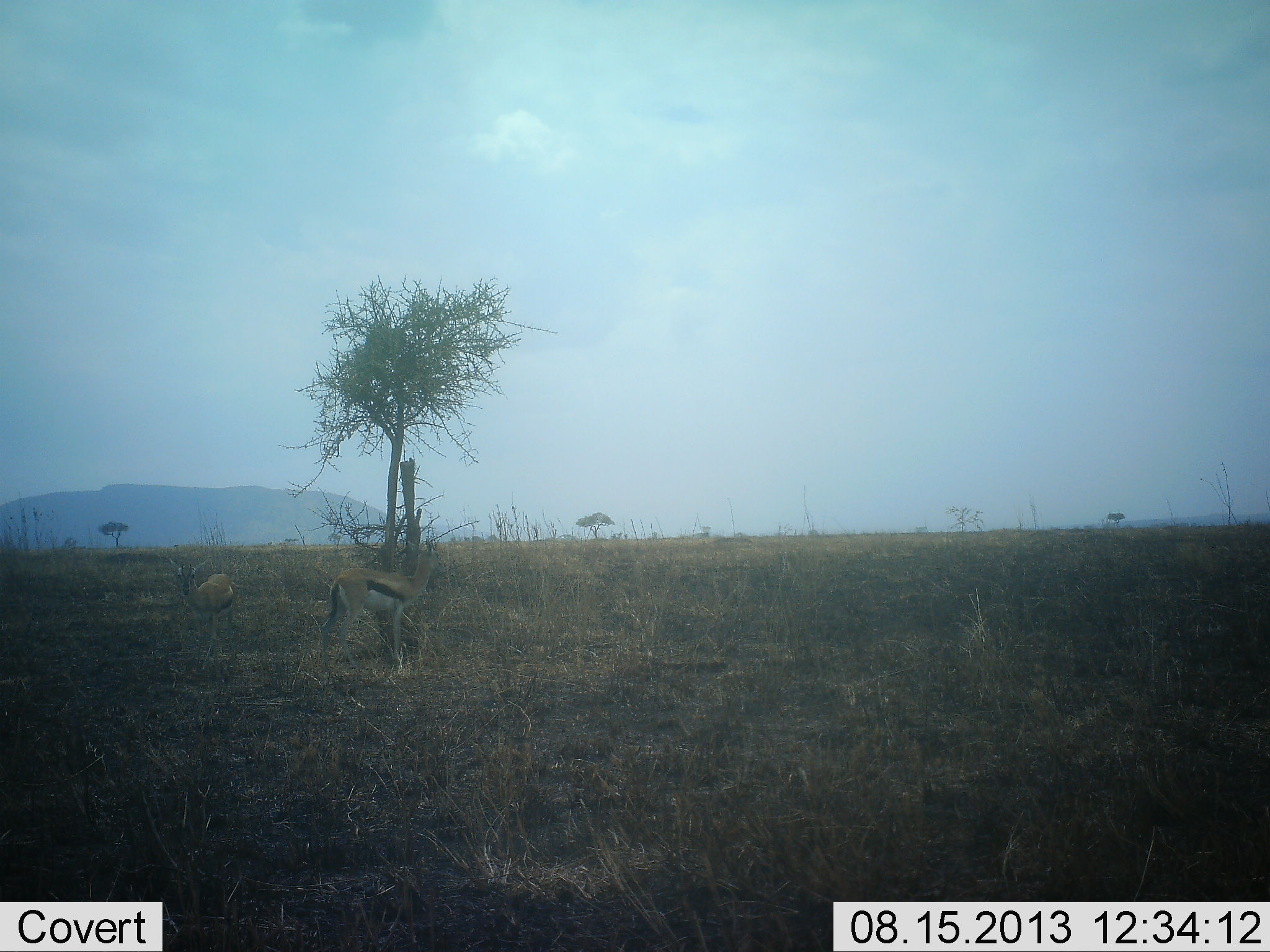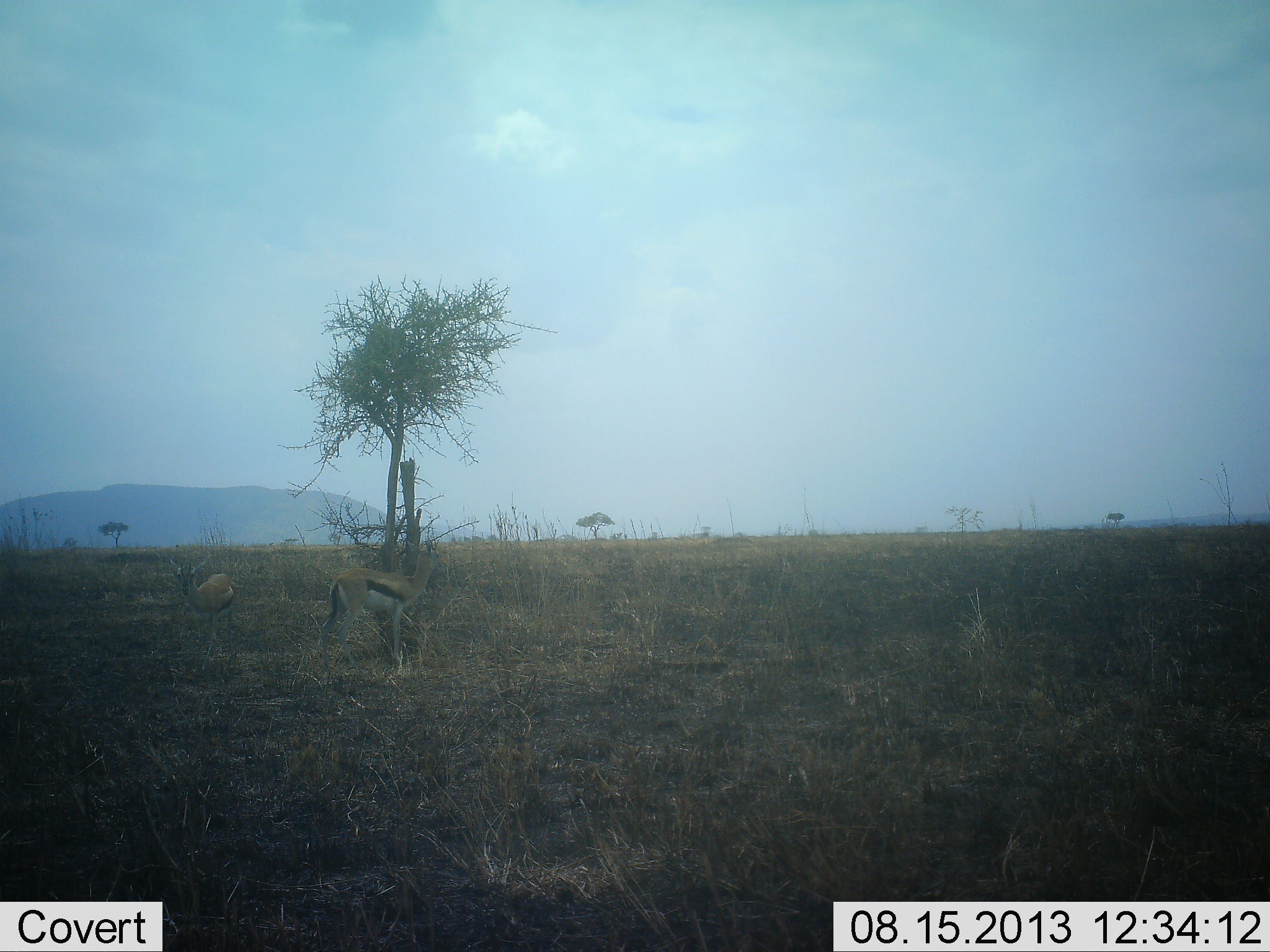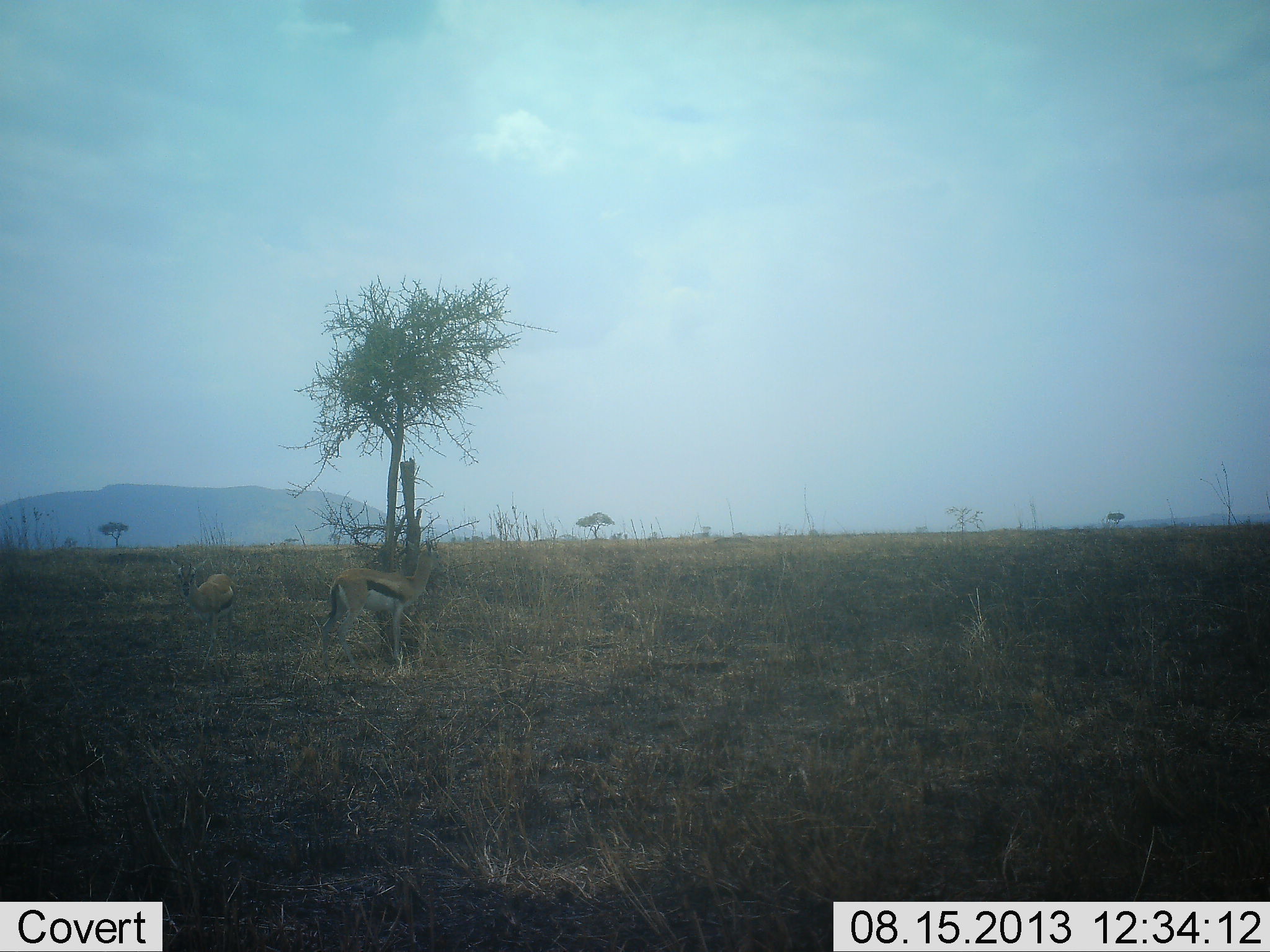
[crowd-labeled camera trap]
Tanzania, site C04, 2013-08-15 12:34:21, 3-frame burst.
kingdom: Animalia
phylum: Chordata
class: Mammalia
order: Artiodactyla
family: Bovidae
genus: Eudorcas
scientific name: Eudorcas thomsonii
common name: thomson's gazelle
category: gazellethomsons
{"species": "gazellethomsons (thomson's gazelle) (Eudorcas thomsonii)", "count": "2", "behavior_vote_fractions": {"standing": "91%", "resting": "9%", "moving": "12%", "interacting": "0%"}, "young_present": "0%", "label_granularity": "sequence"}